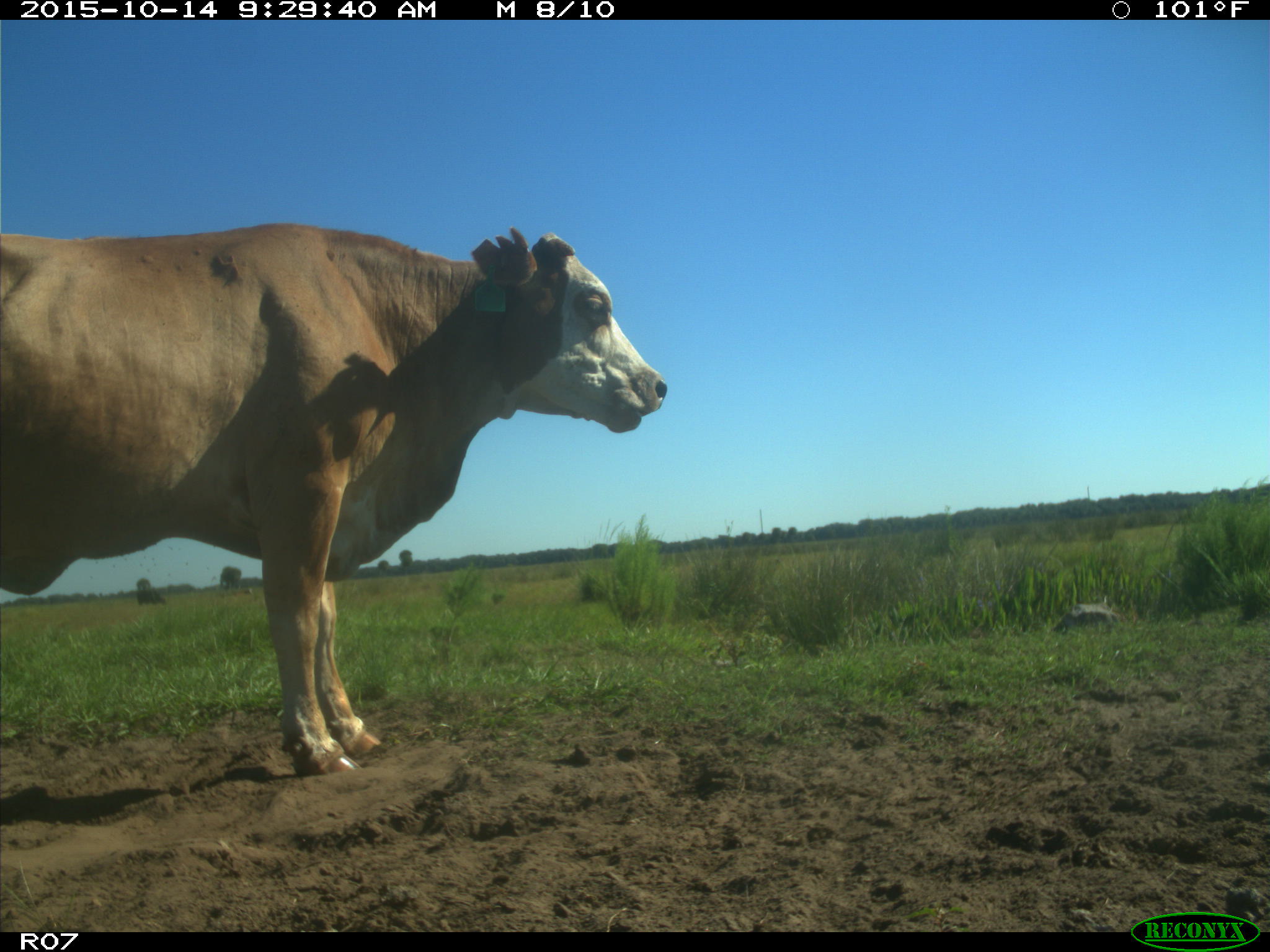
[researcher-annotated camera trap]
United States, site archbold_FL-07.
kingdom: Animalia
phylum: Chordata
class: Mammalia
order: Artiodactyla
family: Bovidae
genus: Bos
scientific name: Bos taurus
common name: domestic cow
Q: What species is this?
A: Bos taurus (domestic cow).